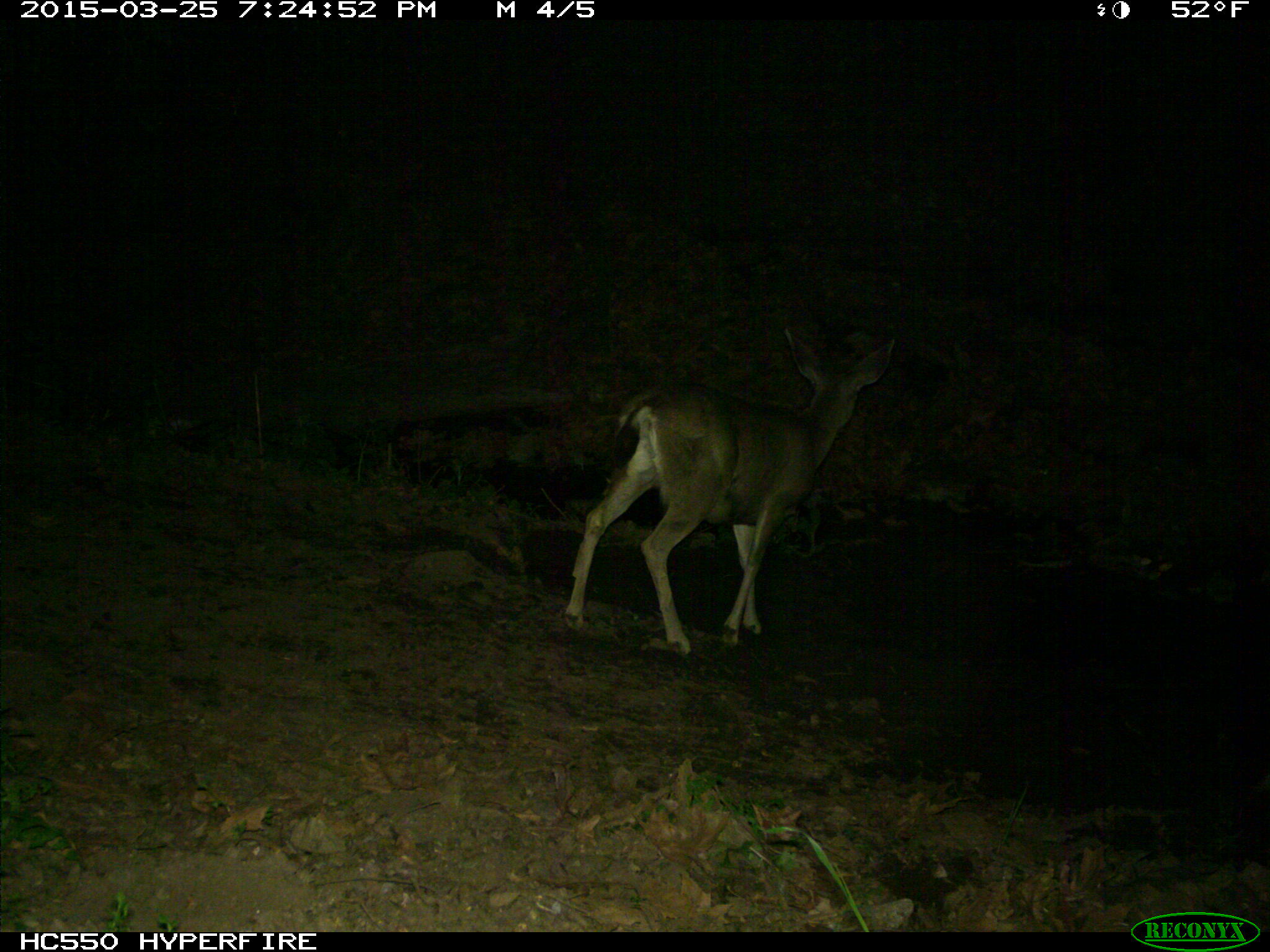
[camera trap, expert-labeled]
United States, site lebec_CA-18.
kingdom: Animalia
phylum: Chordata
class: Mammalia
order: Artiodactyla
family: Cervidae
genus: Odocoileus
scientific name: Odocoileus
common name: deer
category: unidentified deer